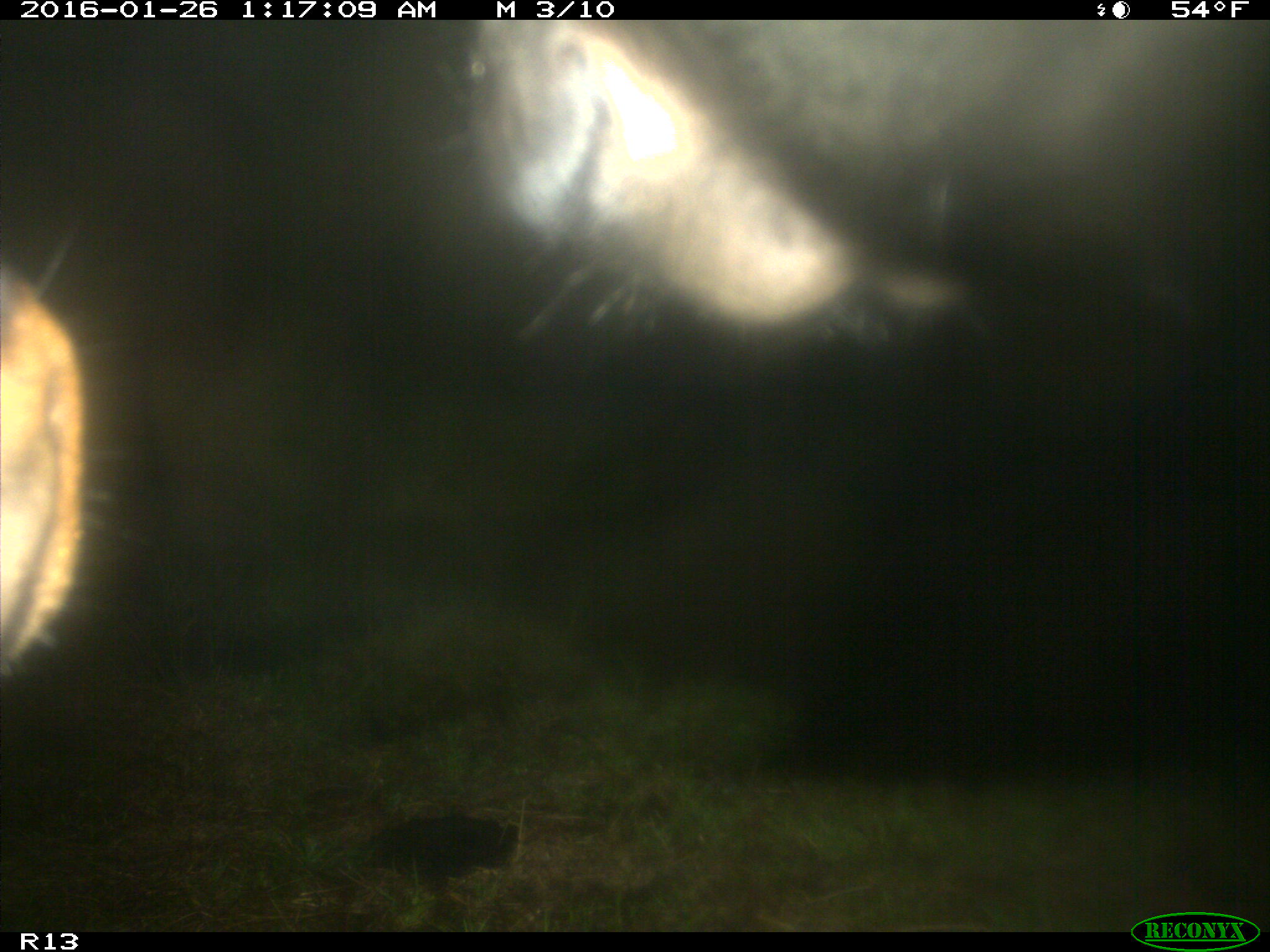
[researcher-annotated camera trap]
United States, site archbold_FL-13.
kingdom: Animalia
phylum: Chordata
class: Mammalia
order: Artiodactyla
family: Bovidae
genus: Bos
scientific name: Bos taurus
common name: domestic cow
Bos taurus (domestic cow).